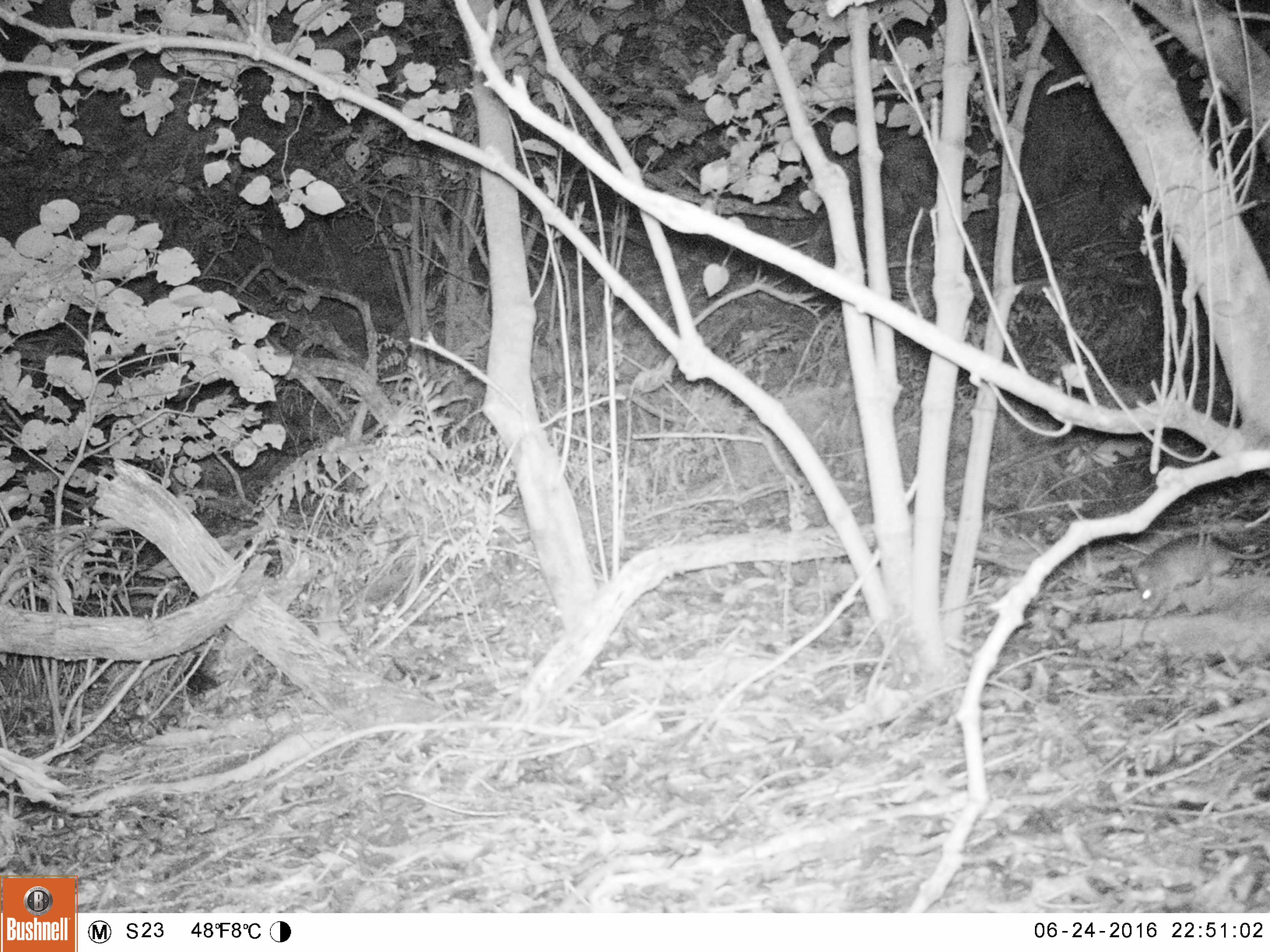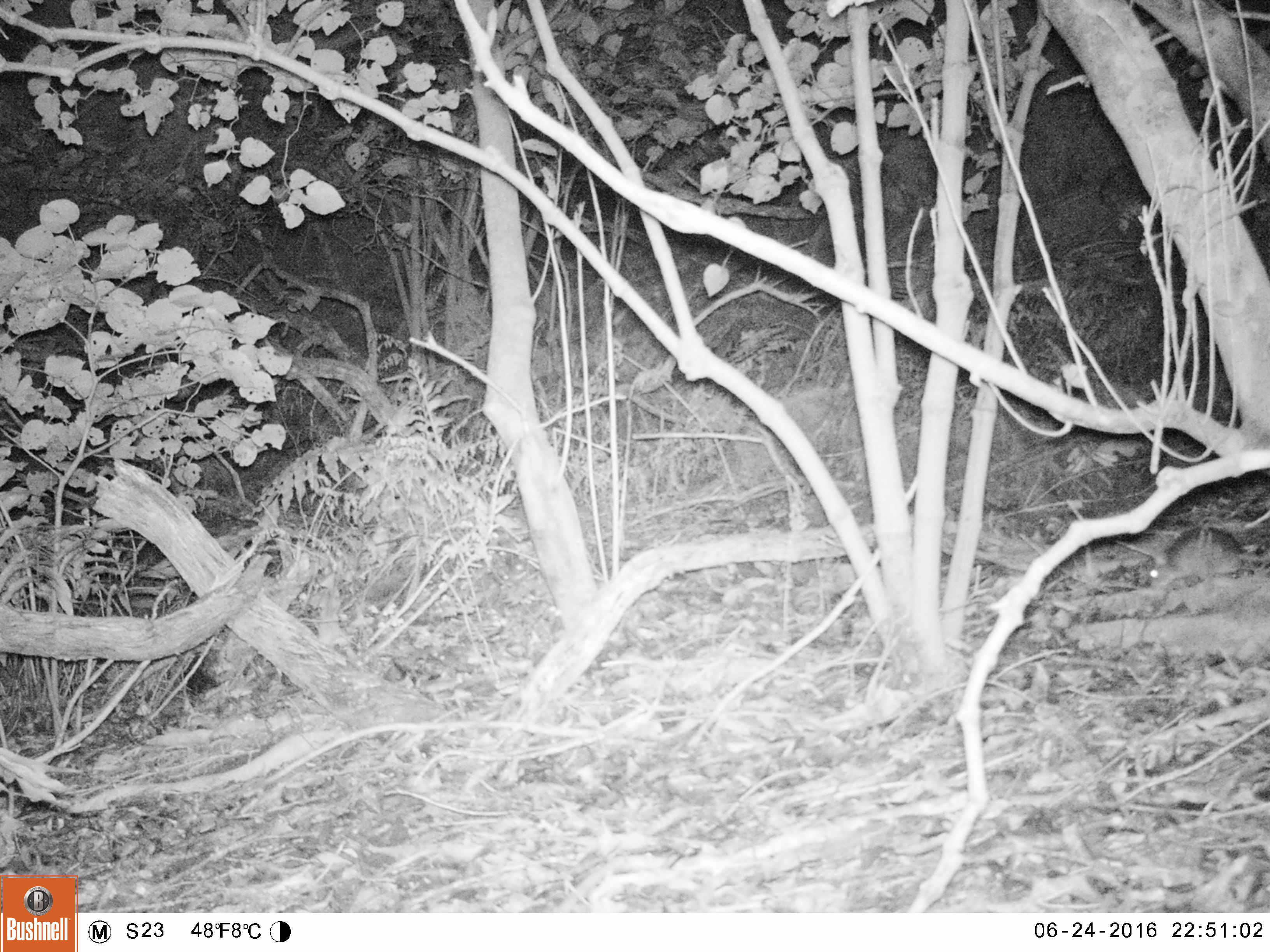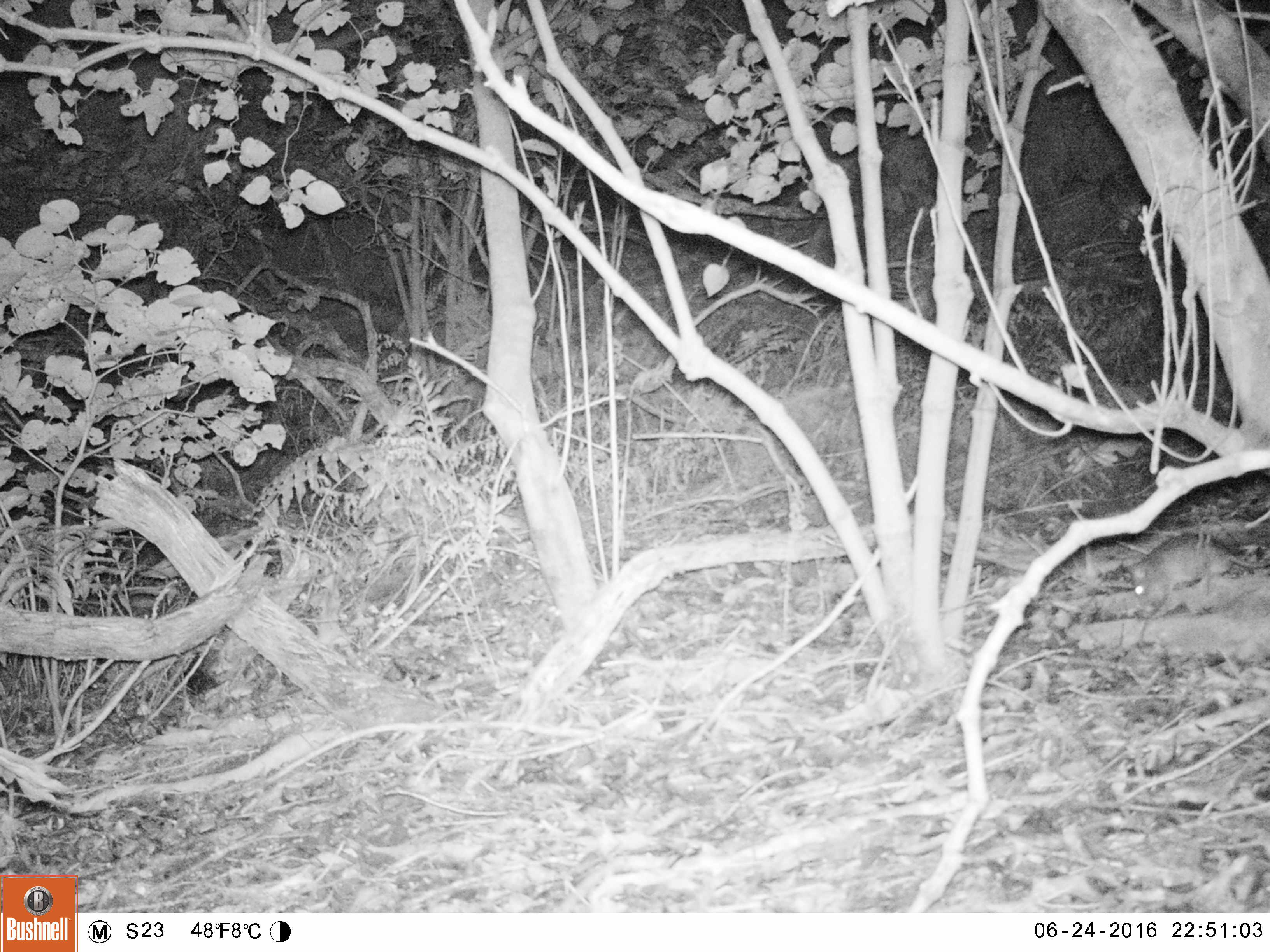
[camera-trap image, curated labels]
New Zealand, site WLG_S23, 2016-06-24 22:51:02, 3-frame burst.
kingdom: Animalia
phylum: Chordata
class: Mammalia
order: Rodentia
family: Muridae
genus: Rattus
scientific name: Rattus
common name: rat